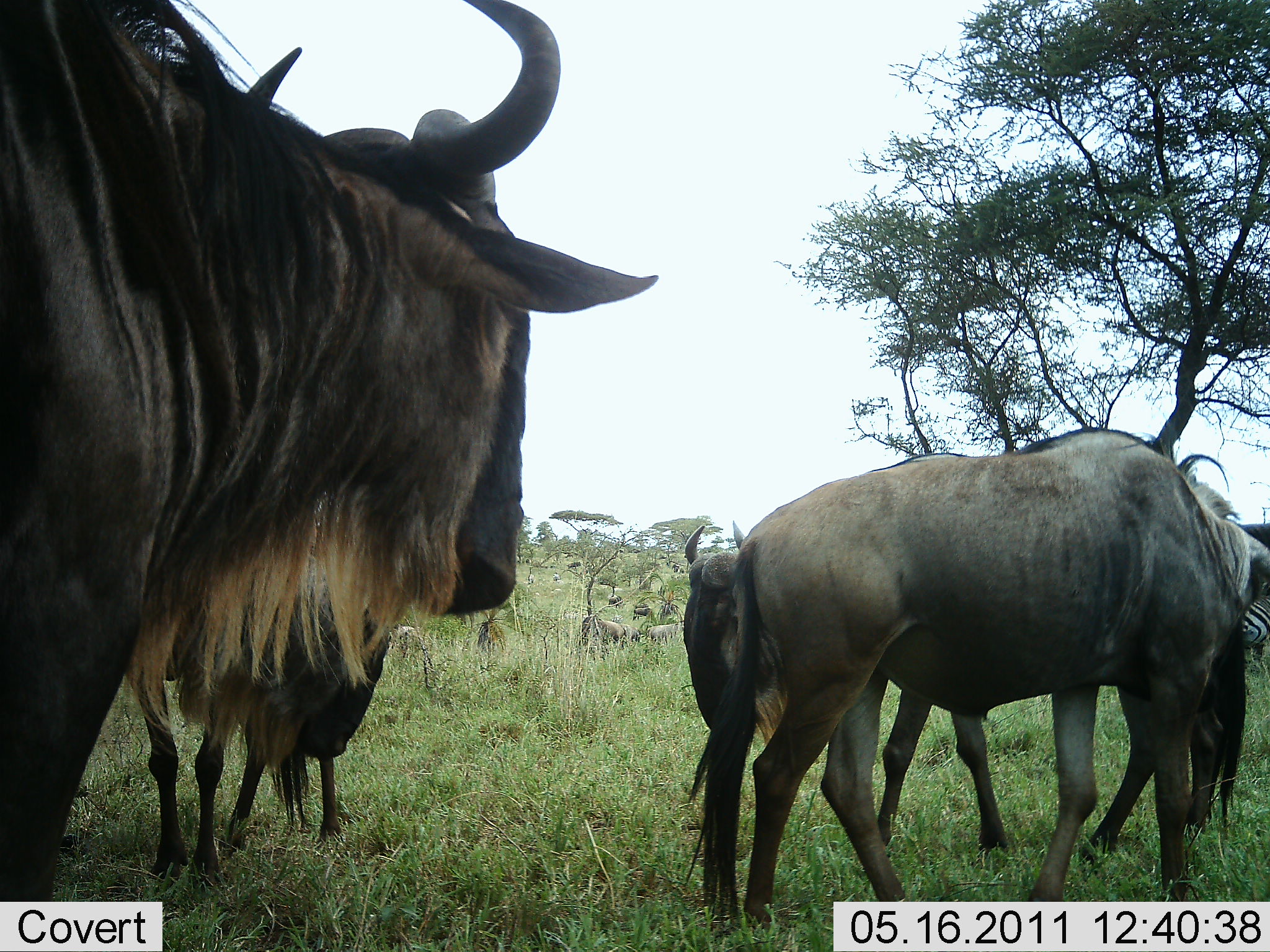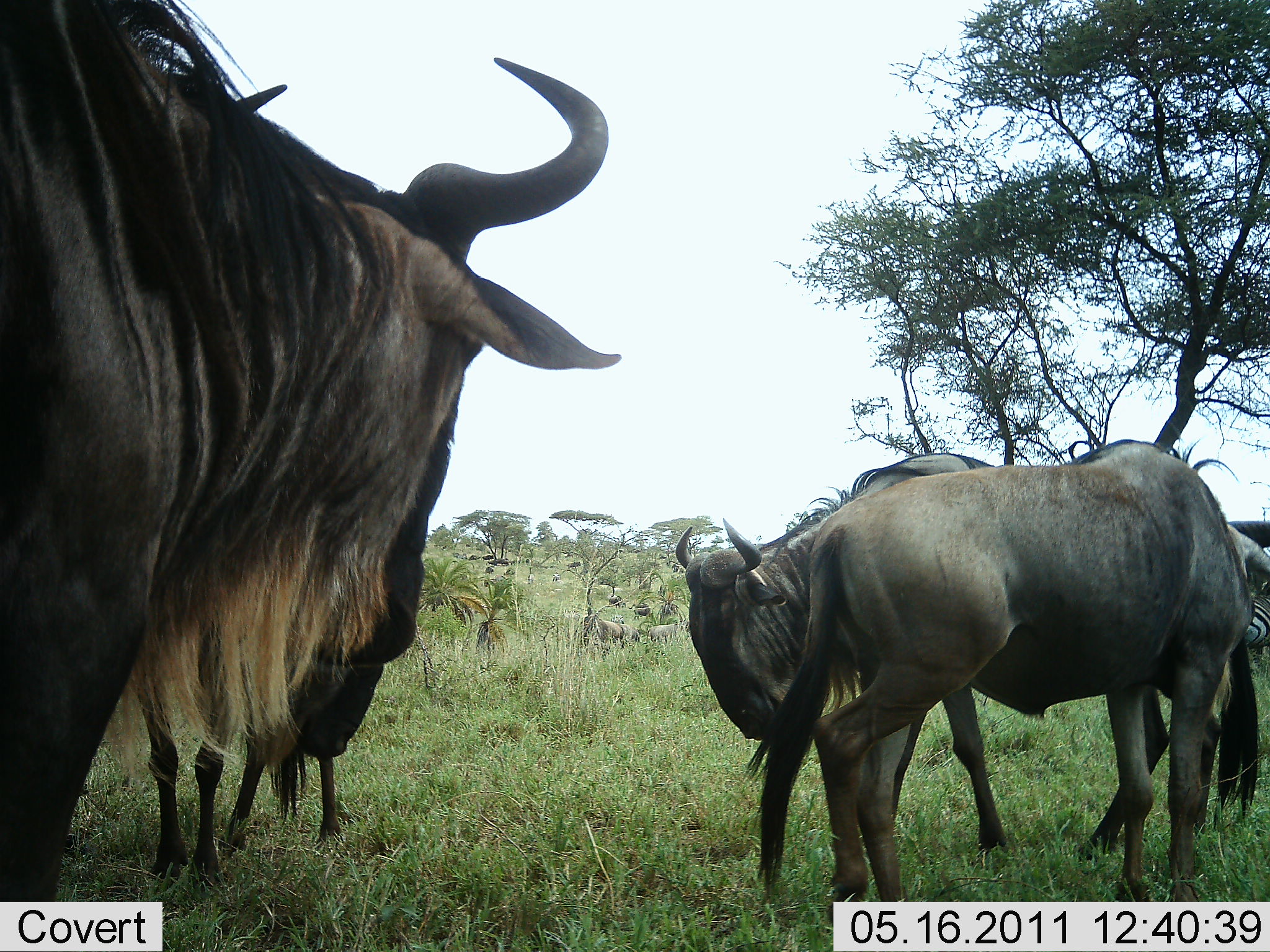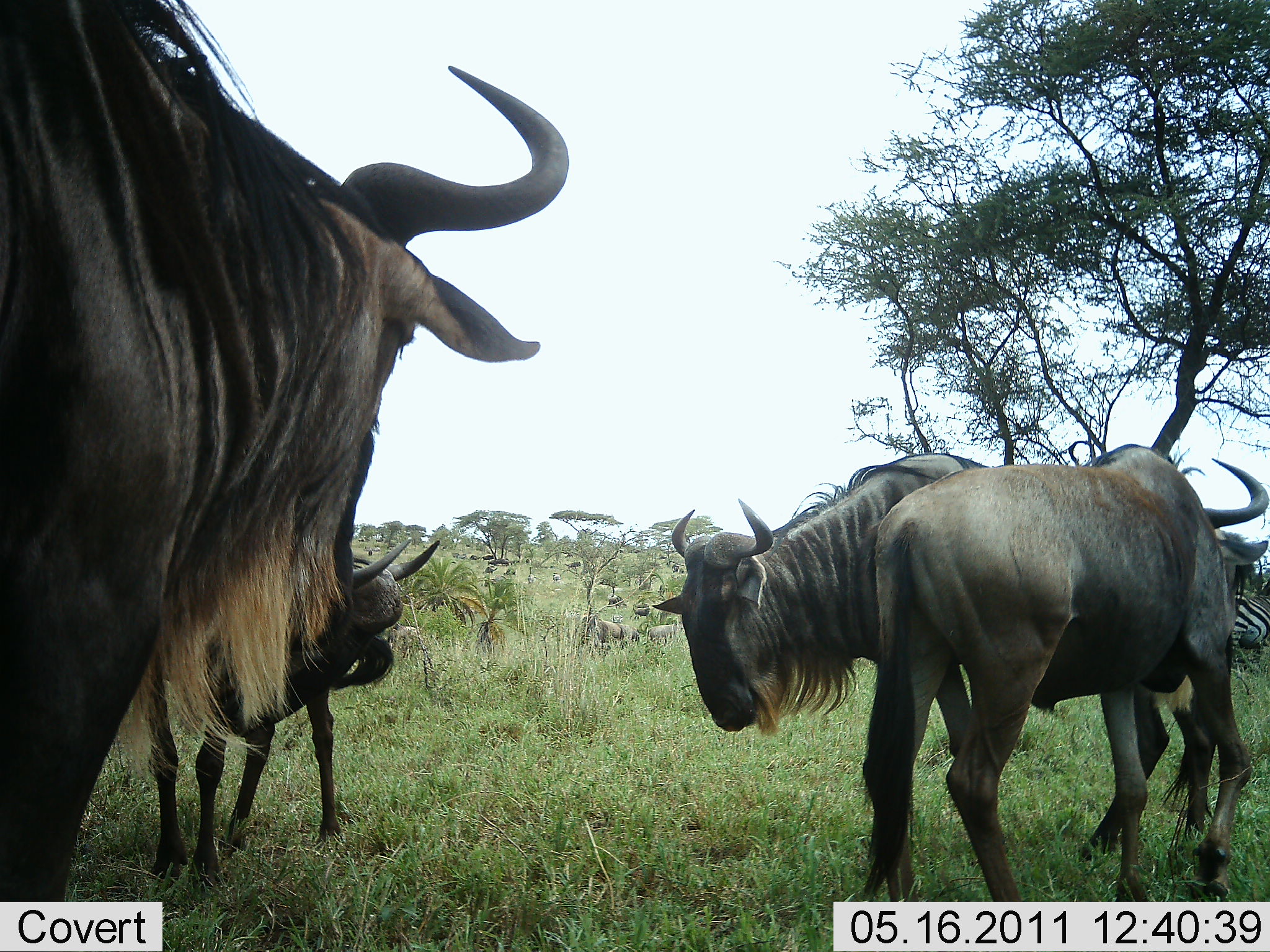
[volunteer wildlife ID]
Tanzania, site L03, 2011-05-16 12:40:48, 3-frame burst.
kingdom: Animalia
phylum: Chordata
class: Mammalia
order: Artiodactyla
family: Bovidae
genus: Connochaetes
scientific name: Connochaetes taurinus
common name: blue wildebeest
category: wildebeest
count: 4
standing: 80%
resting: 0%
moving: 45%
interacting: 10%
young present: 5%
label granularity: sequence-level